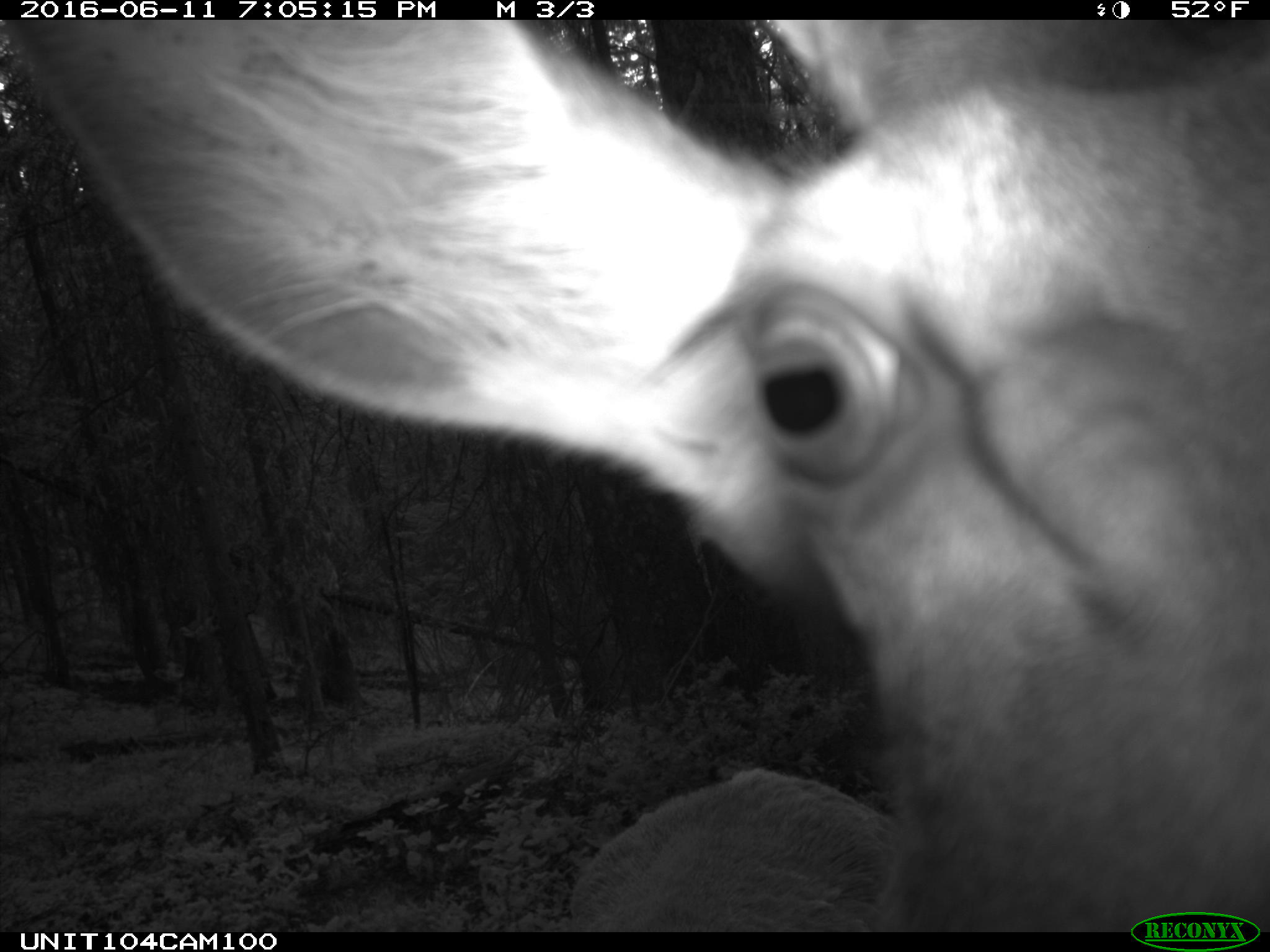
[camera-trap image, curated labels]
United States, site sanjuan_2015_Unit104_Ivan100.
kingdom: Animalia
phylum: Chordata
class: Mammalia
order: Artiodactyla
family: Cervidae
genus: Cervus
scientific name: Cervus elaphus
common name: red deer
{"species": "Cervus elaphus (red deer)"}